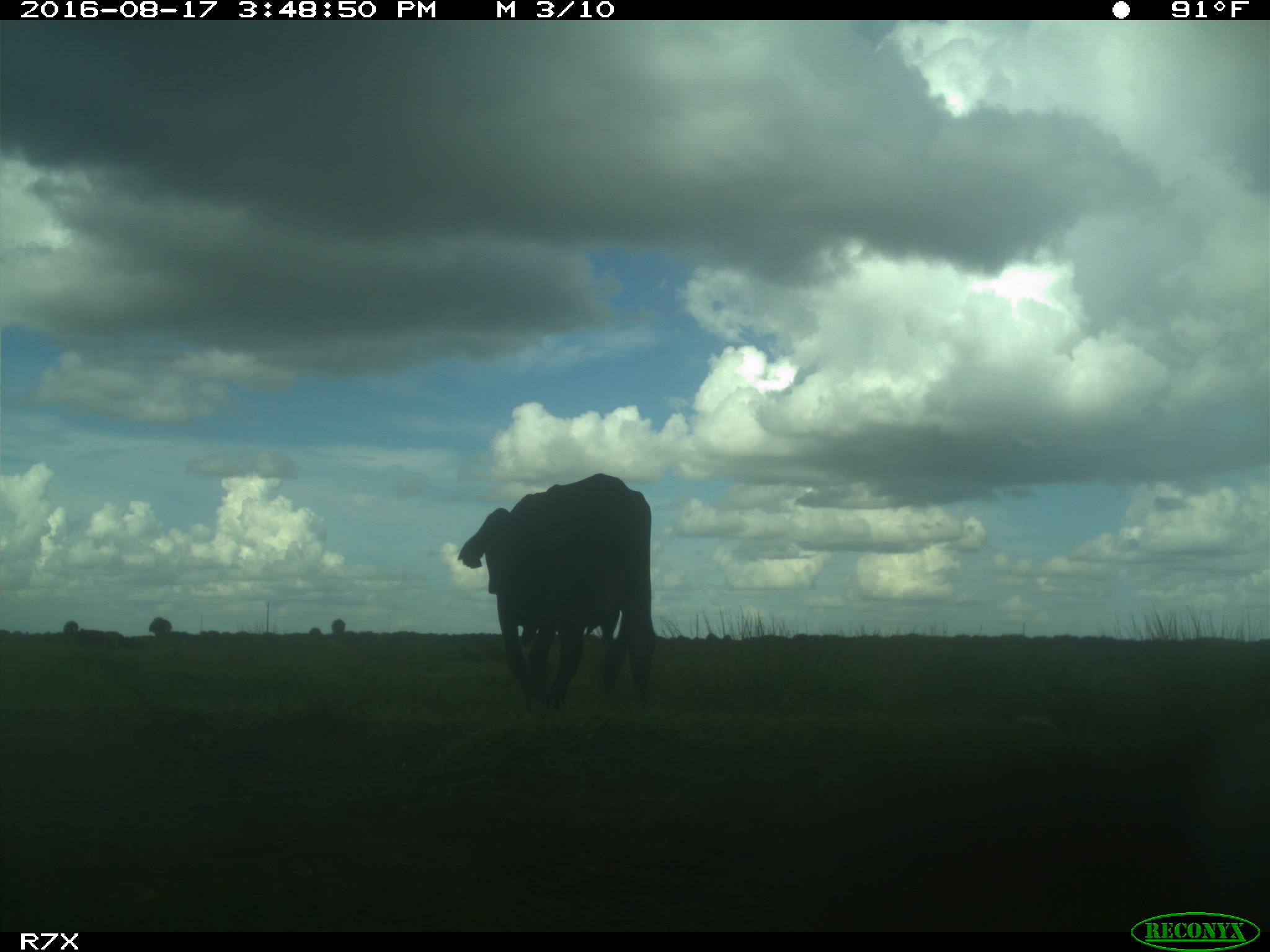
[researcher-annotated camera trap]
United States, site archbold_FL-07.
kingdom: Animalia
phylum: Chordata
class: Mammalia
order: Artiodactyla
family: Bovidae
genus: Bos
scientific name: Bos taurus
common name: domestic cow